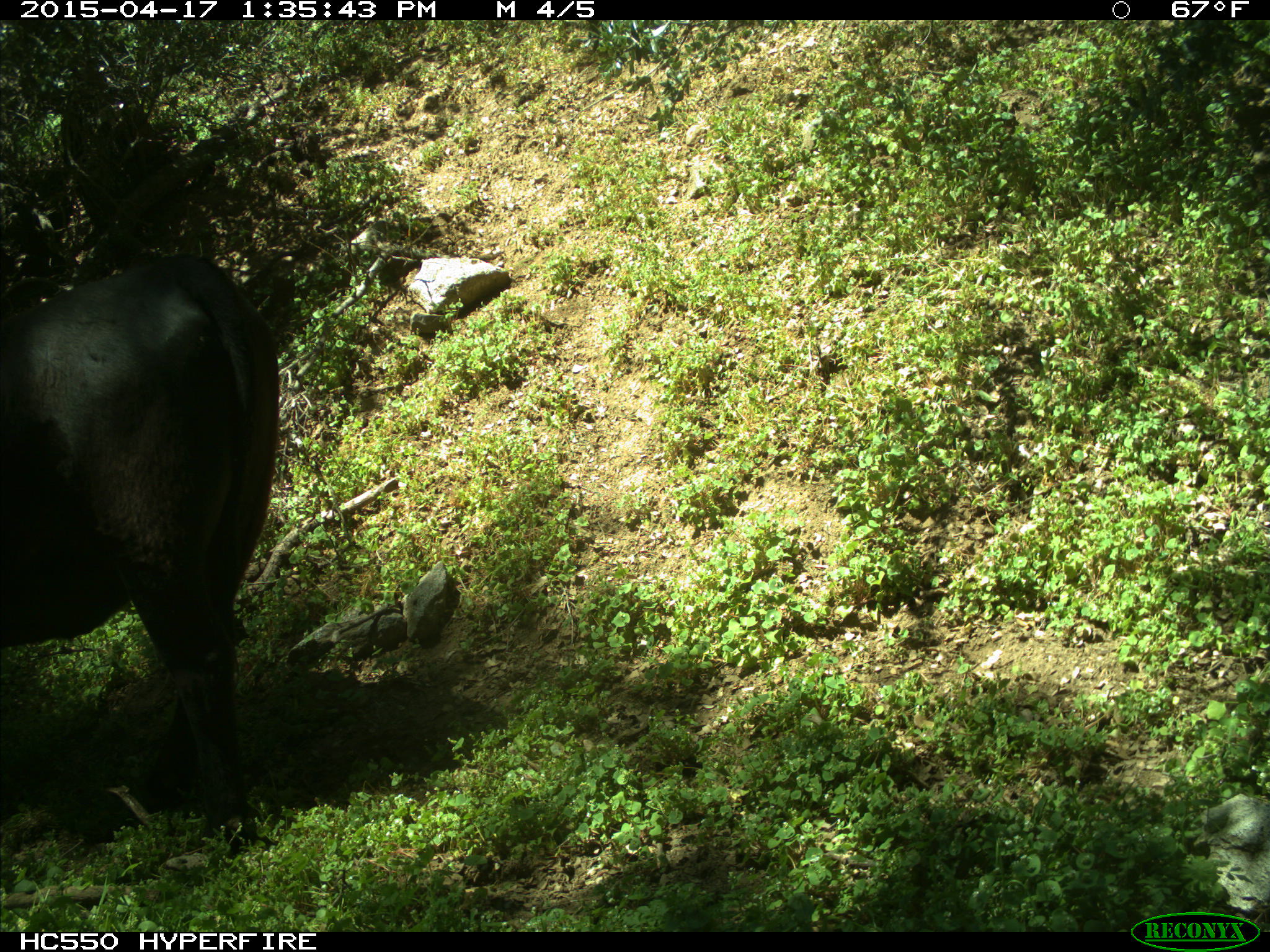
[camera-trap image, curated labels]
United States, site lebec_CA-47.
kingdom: Animalia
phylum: Chordata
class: Mammalia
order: Artiodactyla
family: Bovidae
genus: Bos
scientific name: Bos taurus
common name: domestic cow